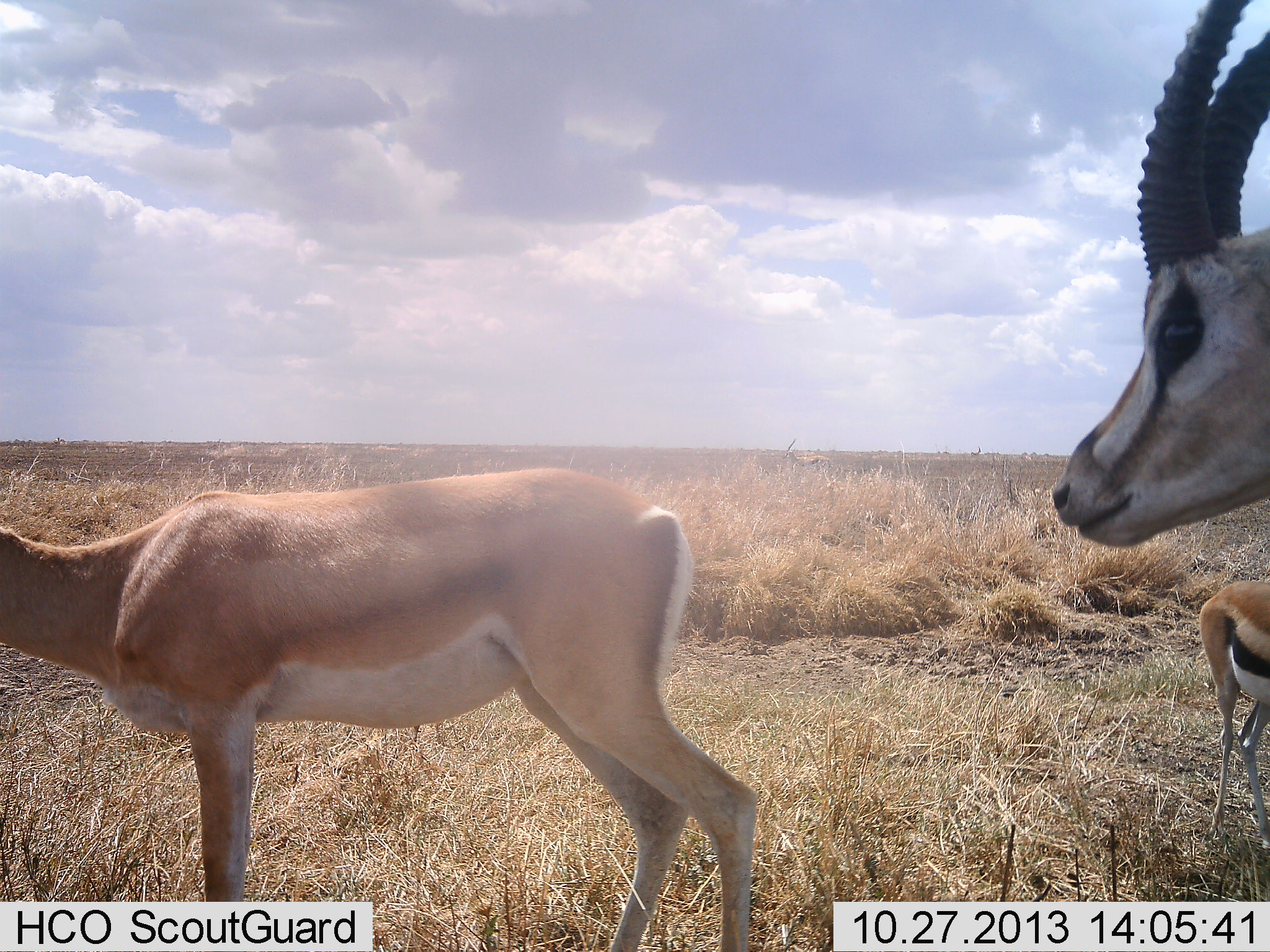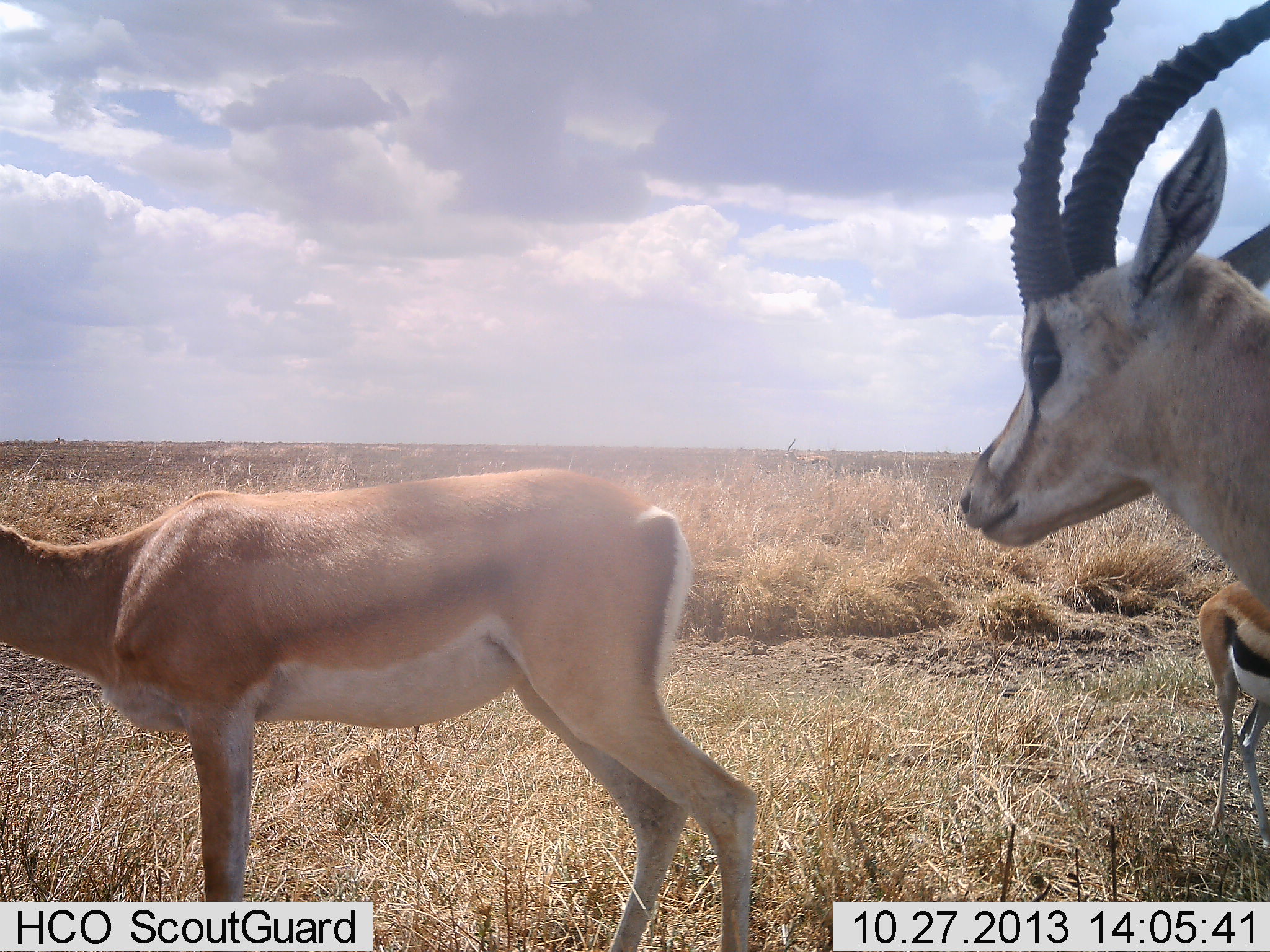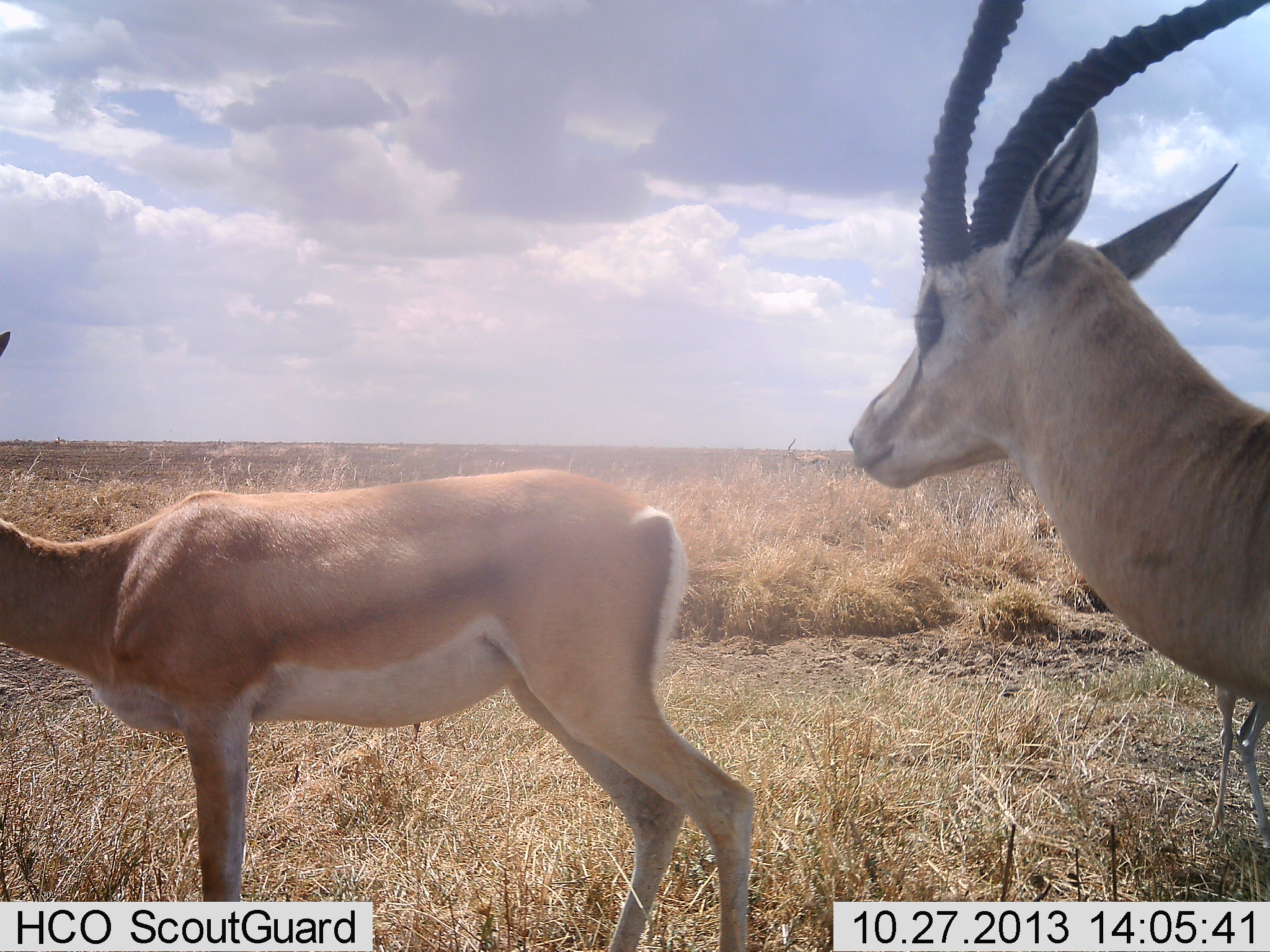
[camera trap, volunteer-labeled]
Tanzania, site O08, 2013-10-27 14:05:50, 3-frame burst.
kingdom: Animalia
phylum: Chordata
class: Mammalia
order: Artiodactyla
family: Bovidae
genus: Nanger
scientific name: Nanger granti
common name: grant's gazelle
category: gazellegrants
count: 2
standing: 100%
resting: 0%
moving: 17%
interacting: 0%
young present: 17%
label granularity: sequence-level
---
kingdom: Animalia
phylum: Chordata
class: Mammalia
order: Artiodactyla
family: Bovidae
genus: Eudorcas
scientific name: Eudorcas thomsonii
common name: thomson's gazelle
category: gazellethomsons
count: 2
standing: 82%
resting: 0%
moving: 18%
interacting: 0%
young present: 0%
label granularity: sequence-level